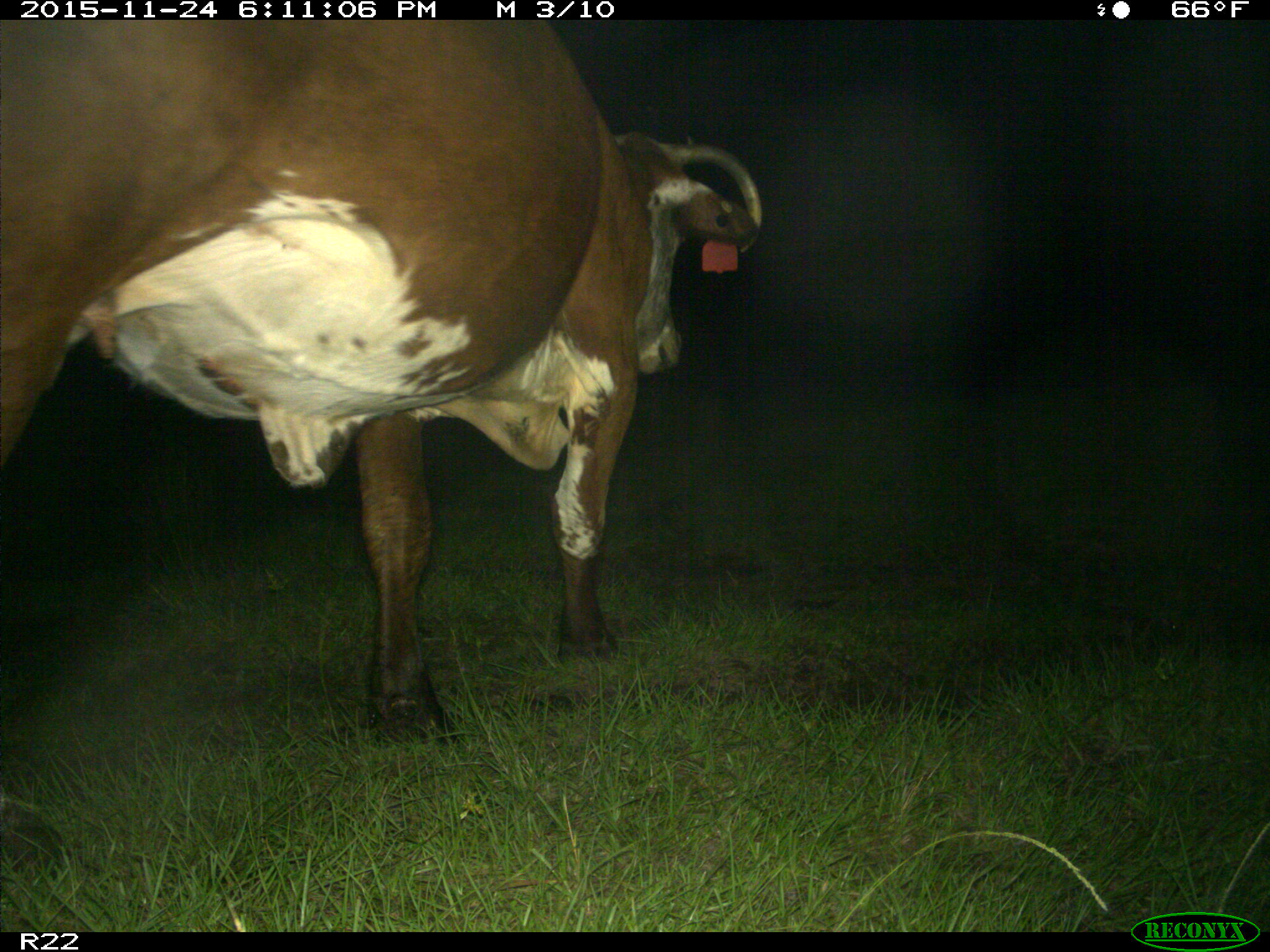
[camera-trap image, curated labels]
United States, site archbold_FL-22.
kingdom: Animalia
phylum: Chordata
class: Mammalia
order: Artiodactyla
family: Bovidae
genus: Bos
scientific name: Bos taurus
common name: domestic cow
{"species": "Bos taurus (domestic cow)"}